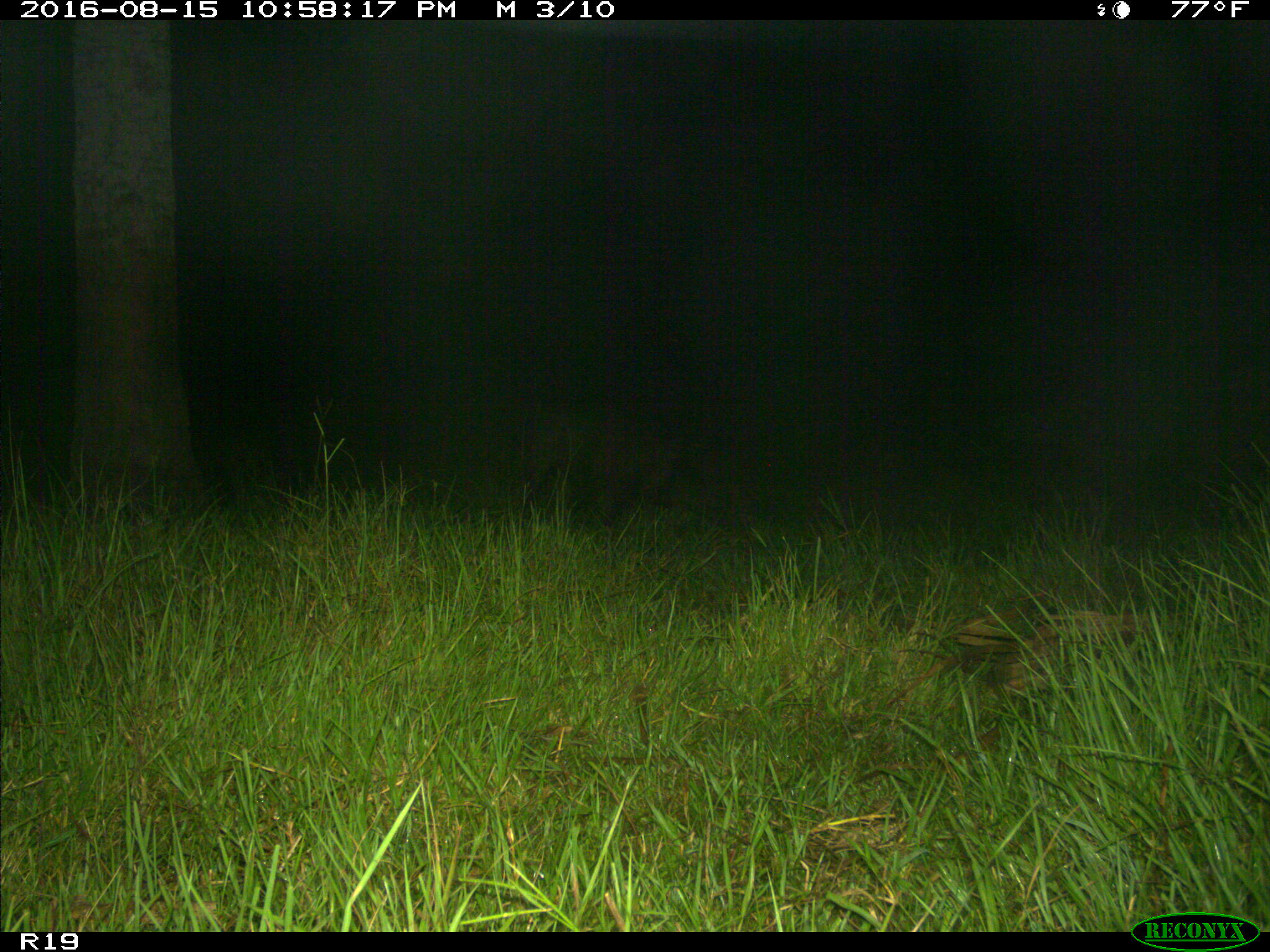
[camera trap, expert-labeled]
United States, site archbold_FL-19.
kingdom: Animalia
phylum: Chordata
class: Mammalia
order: Artiodactyla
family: Suidae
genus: Sus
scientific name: Sus scrofa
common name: wild boar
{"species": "Sus scrofa (wild boar)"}